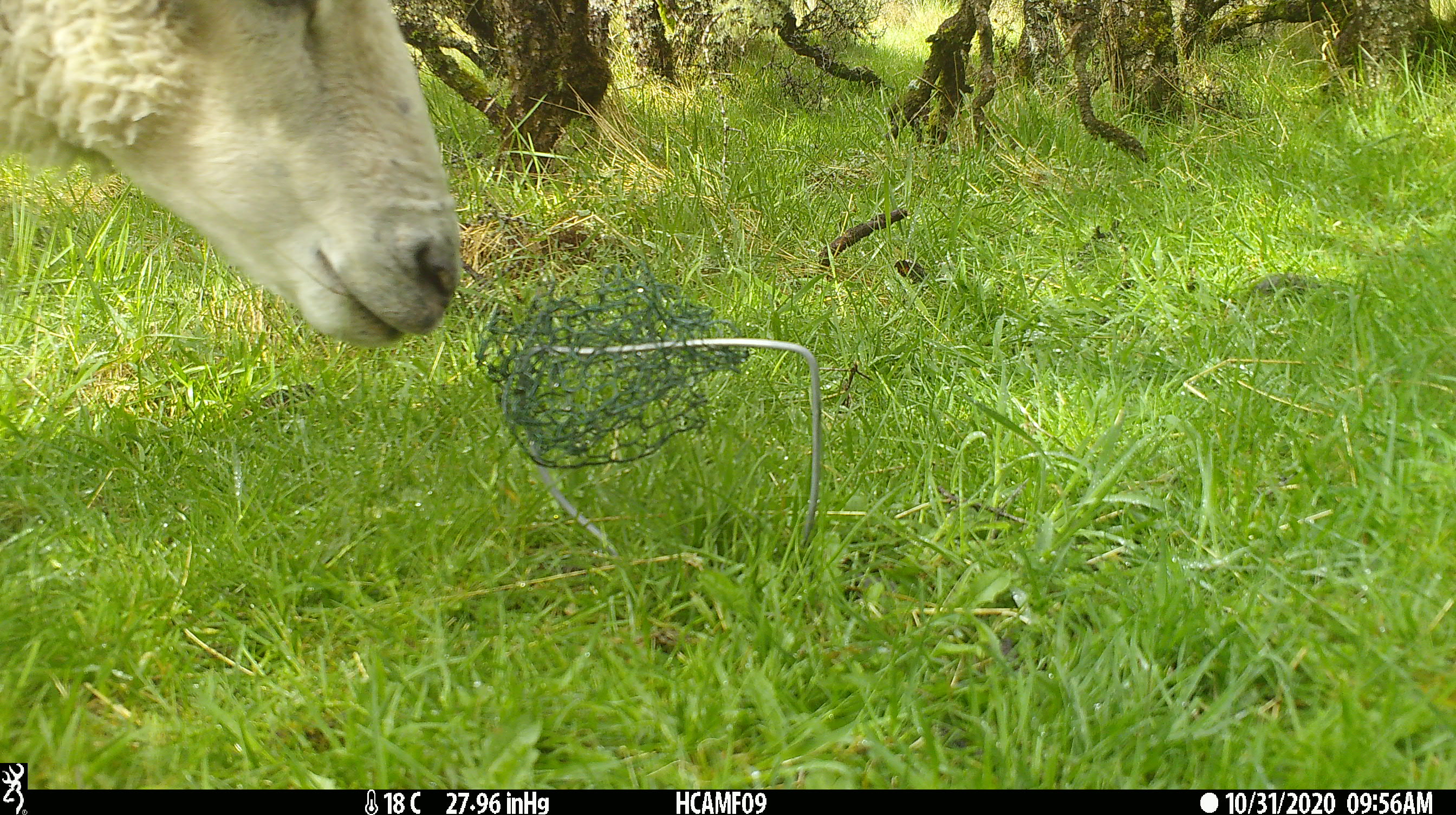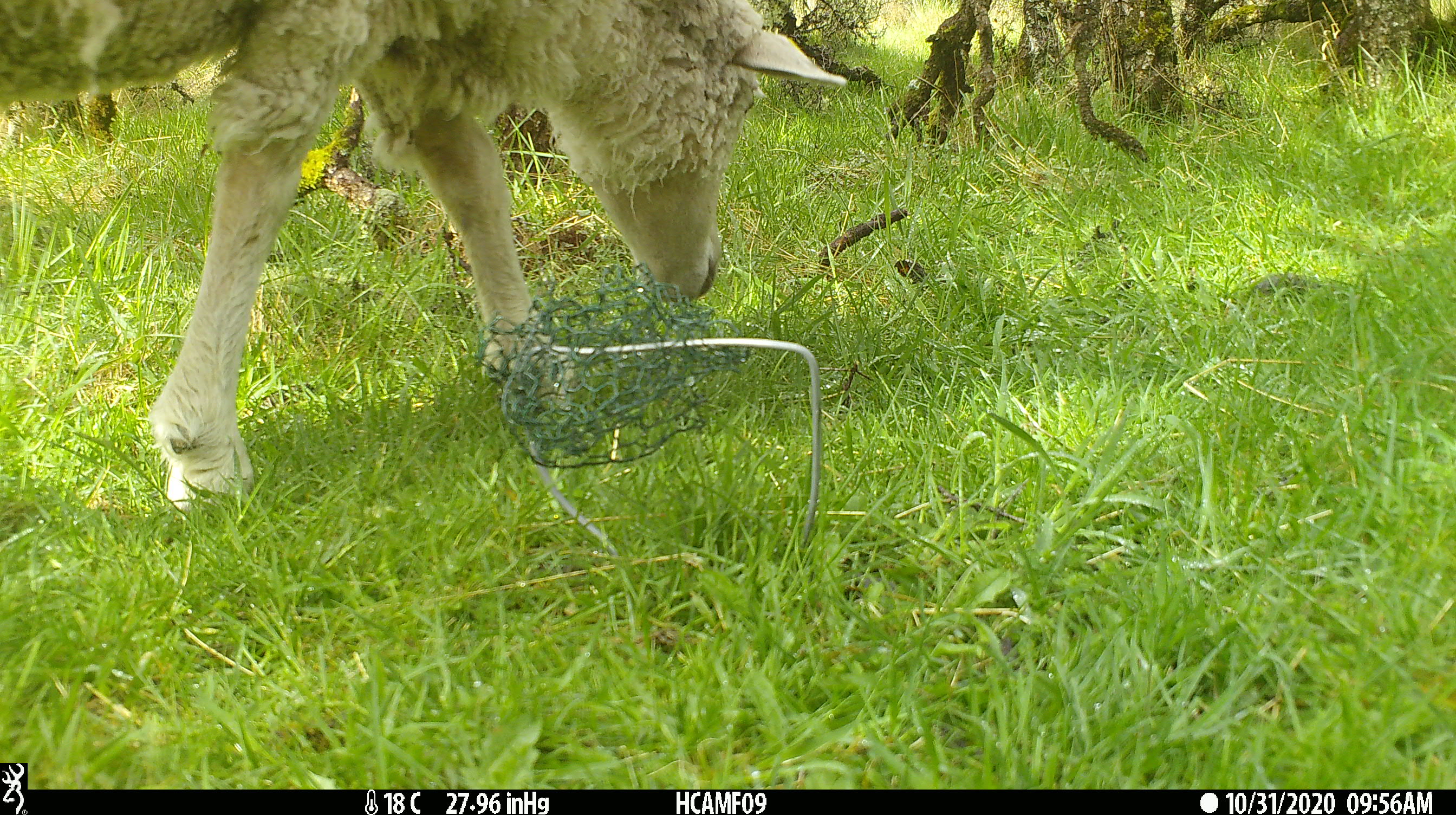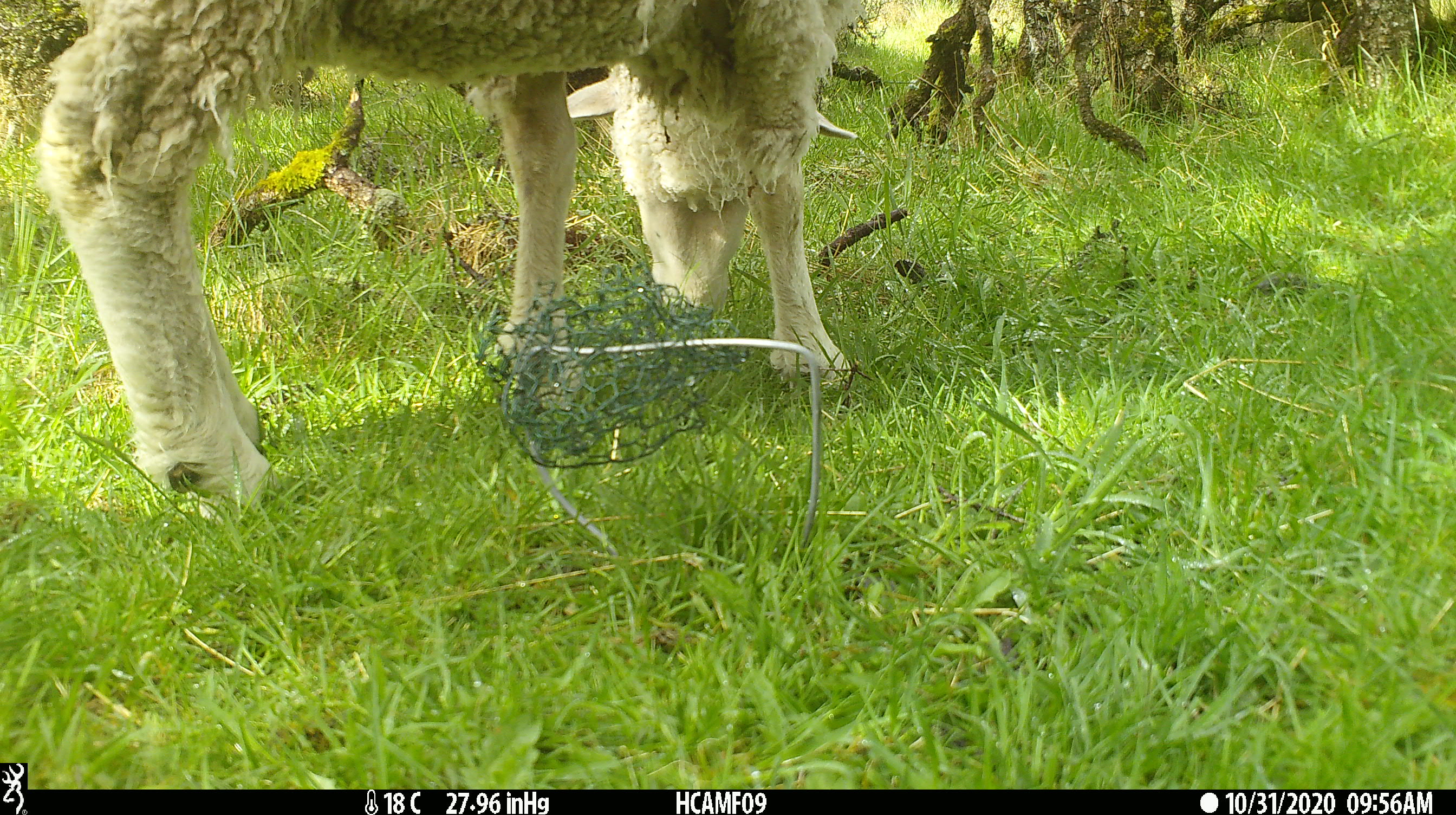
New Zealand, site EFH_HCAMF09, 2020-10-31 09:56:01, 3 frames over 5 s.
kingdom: Animalia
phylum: Chordata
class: Mammalia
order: Artiodactyla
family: Bovidae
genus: Ovis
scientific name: Ovis aries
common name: domestic sheep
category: sheep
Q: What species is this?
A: Sheep (domestic sheep) (Ovis aries).